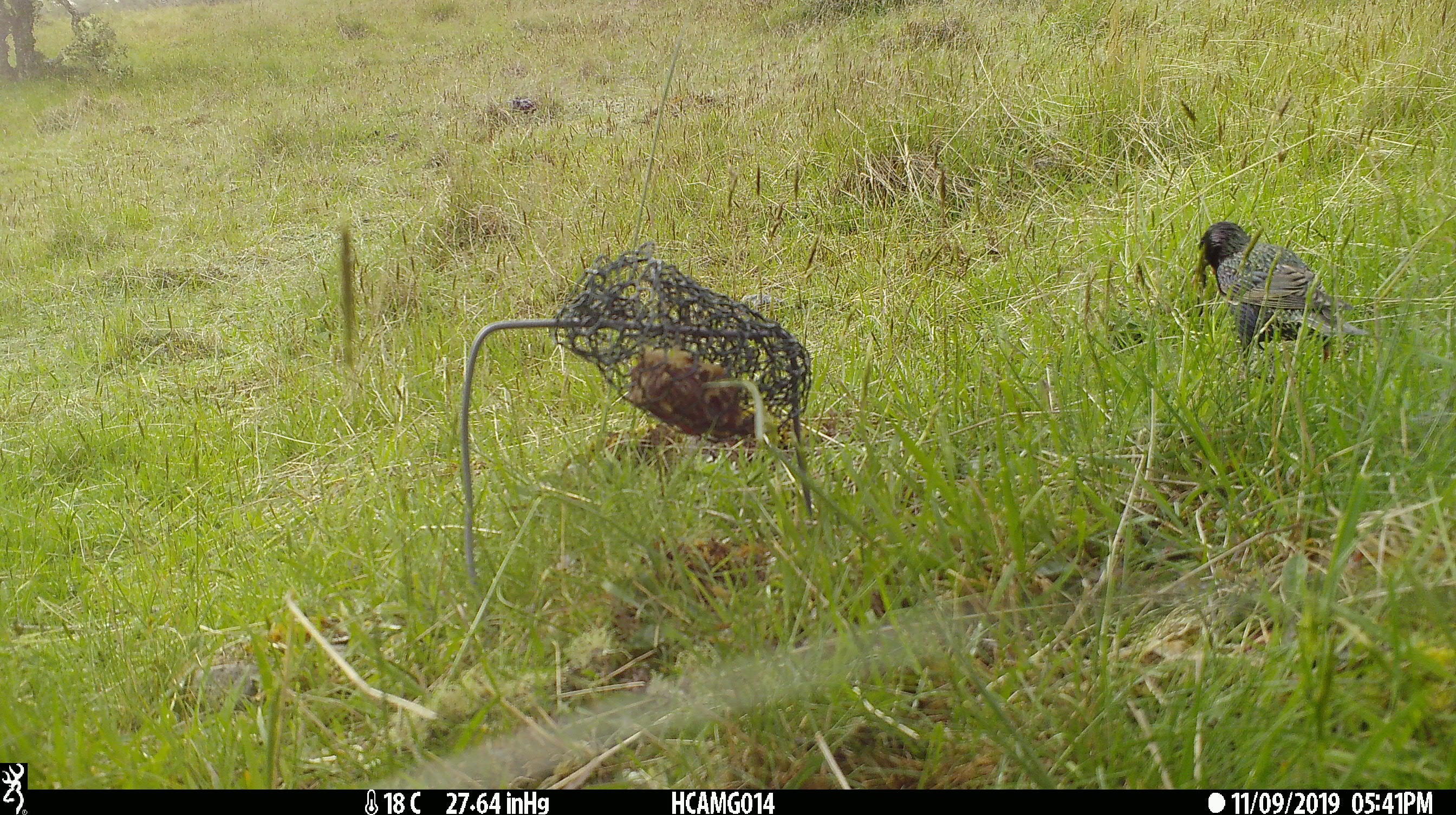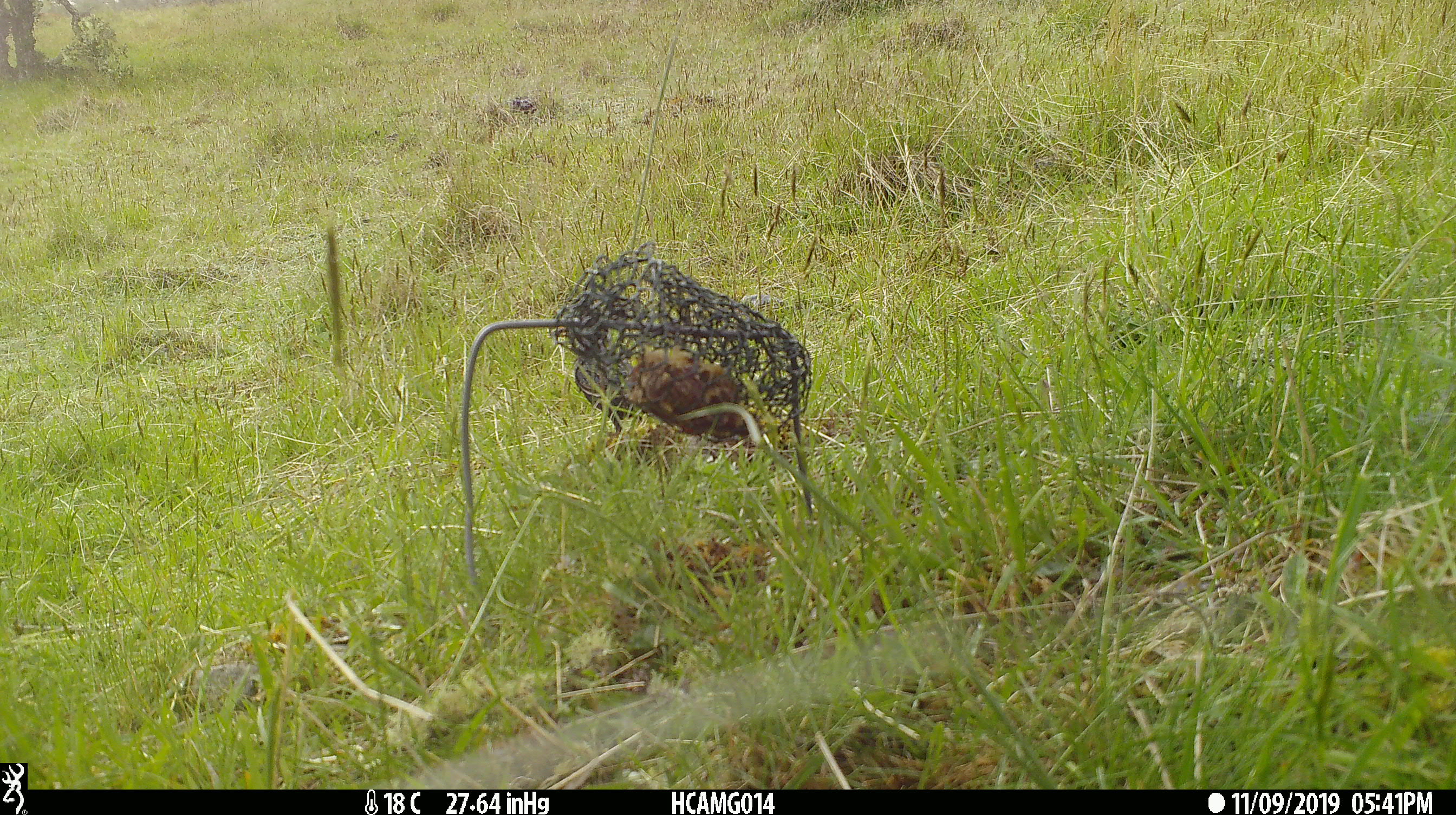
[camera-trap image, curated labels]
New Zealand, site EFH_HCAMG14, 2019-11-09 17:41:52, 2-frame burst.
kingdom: Animalia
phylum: Chordata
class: Aves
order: Passeriformes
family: Sturnidae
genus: Sturnus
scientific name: Sturnus vulgaris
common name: european starling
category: starling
Starling (european starling) (Sturnus vulgaris).